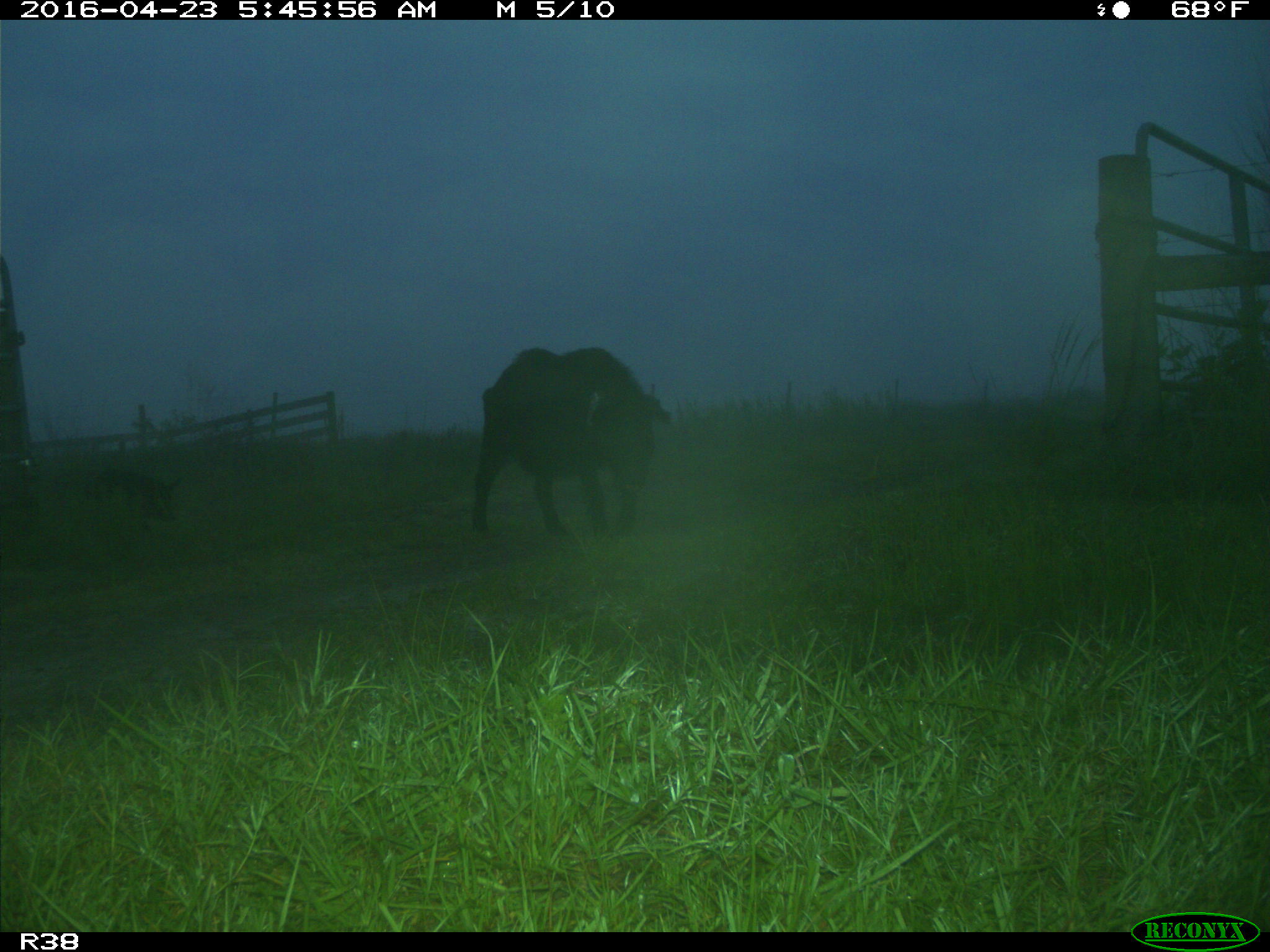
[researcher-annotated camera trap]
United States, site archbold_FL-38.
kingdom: Animalia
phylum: Chordata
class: Mammalia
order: Artiodactyla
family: Suidae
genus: Sus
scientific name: Sus scrofa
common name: wild boar